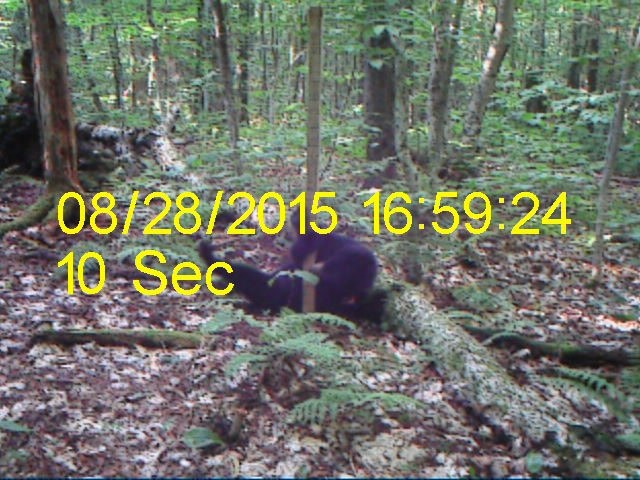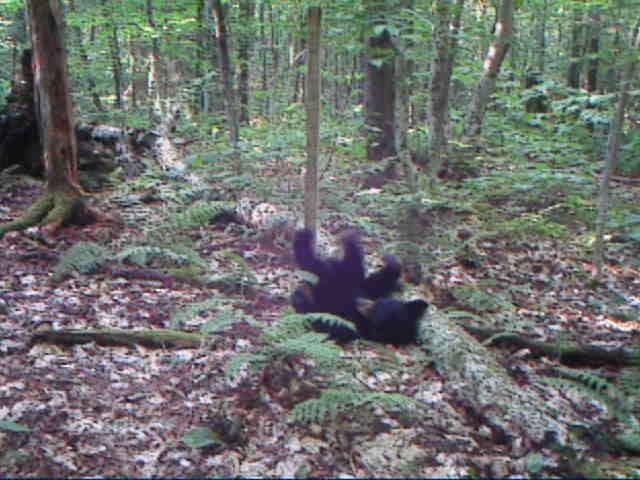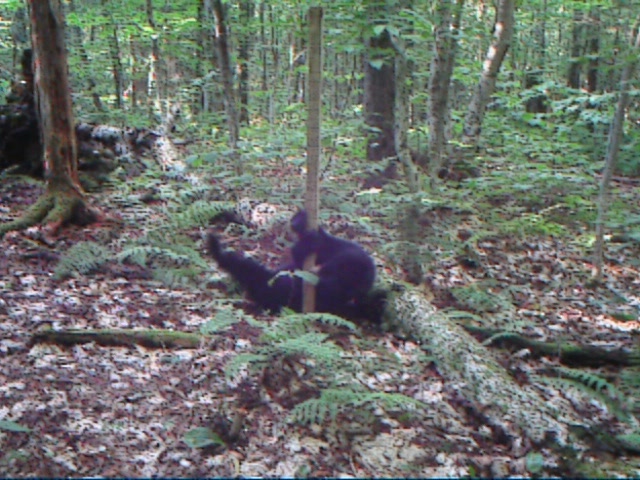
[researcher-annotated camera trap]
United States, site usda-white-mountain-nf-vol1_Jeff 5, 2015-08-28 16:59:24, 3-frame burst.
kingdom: Animalia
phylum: Chordata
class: Mammalia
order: Carnivora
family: Ursidae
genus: Ursus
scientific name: Ursus americanus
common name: black bear